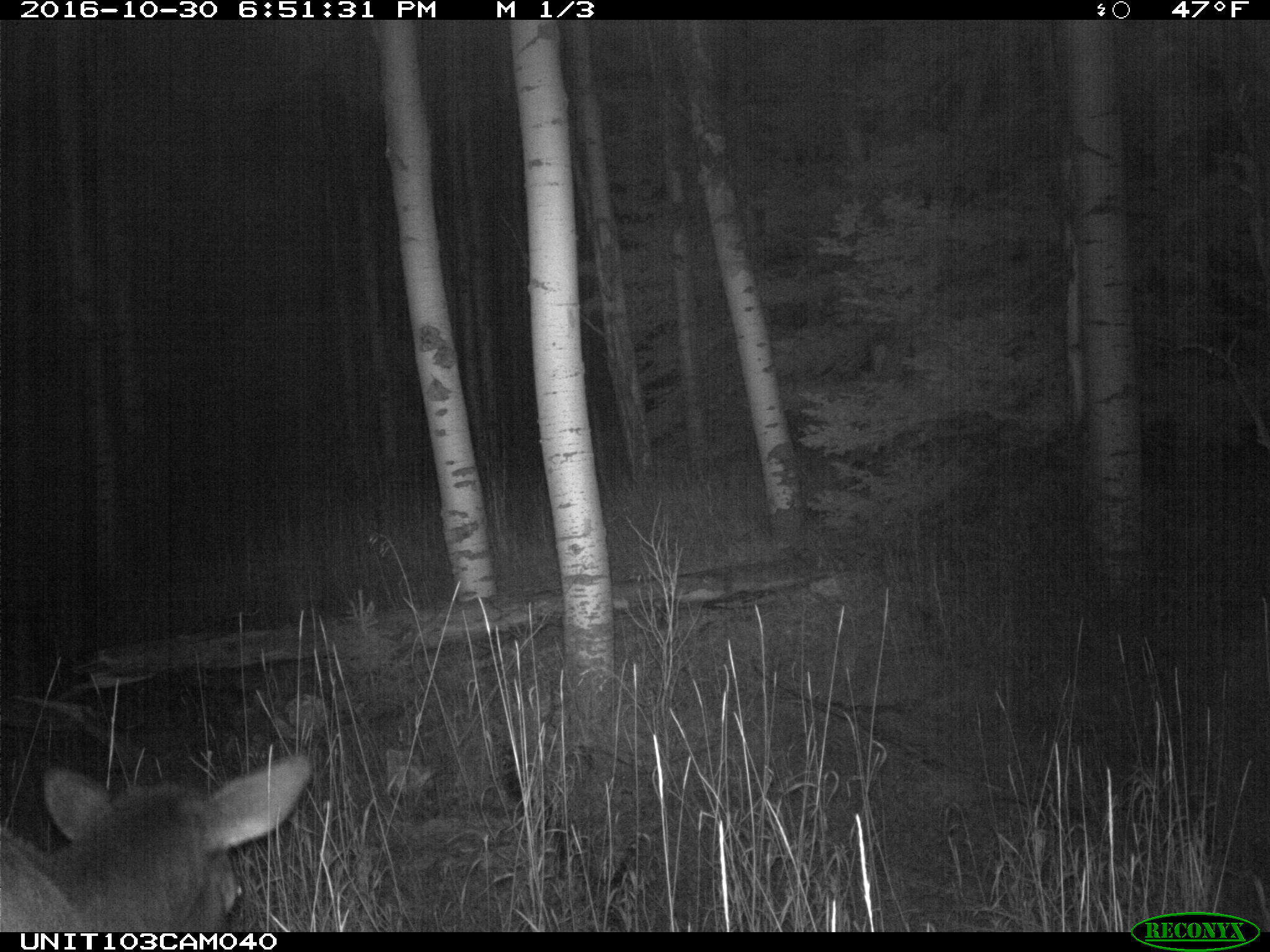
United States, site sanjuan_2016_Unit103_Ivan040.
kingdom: Animalia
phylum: Chordata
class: Mammalia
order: Artiodactyla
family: Cervidae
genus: Cervus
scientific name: Cervus elaphus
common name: red deer